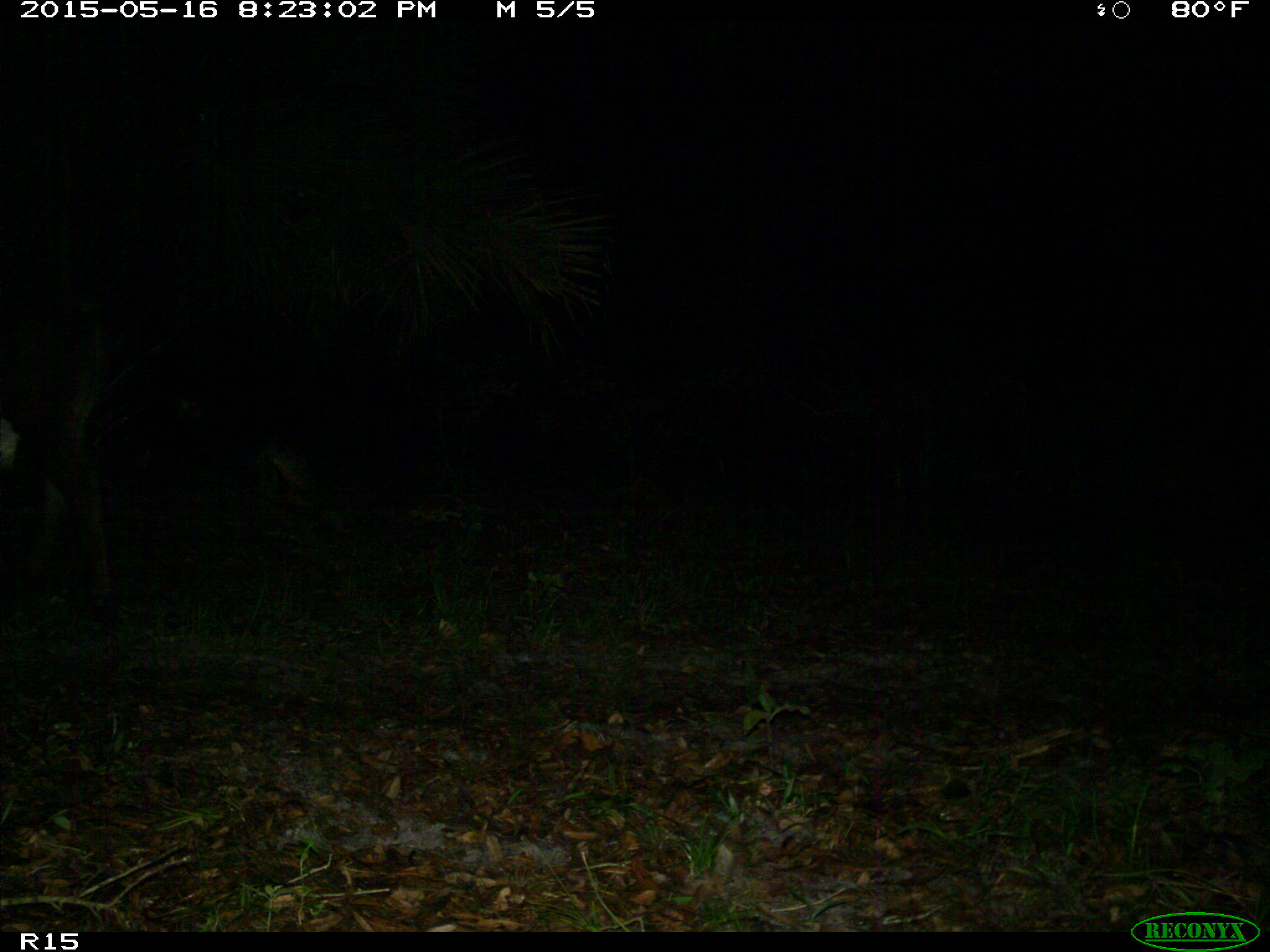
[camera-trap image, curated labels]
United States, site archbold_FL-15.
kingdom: Animalia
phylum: Chordata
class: Mammalia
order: Artiodactyla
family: Bovidae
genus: Bos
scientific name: Bos taurus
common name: domestic cow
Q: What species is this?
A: Bos taurus (domestic cow).